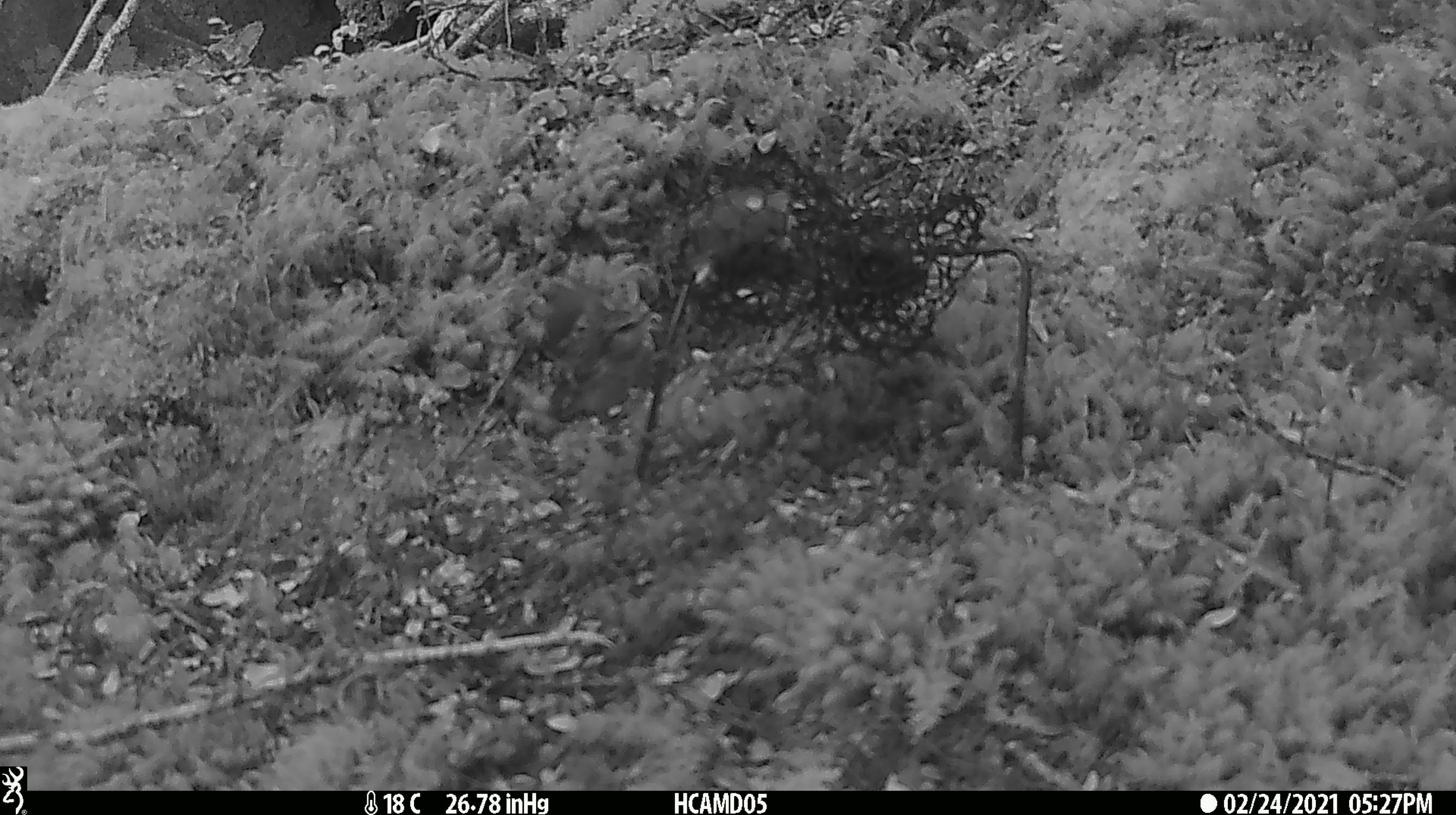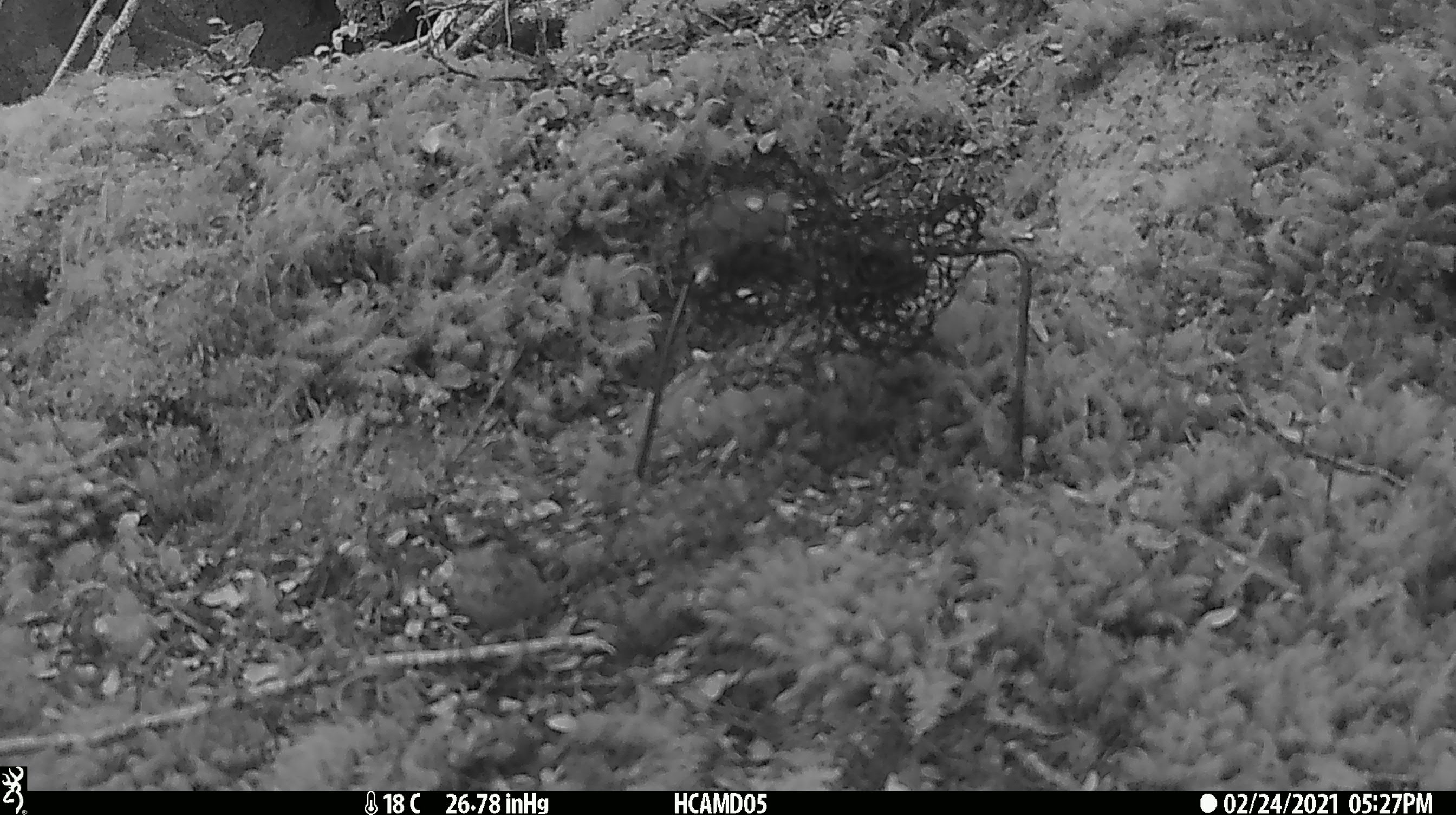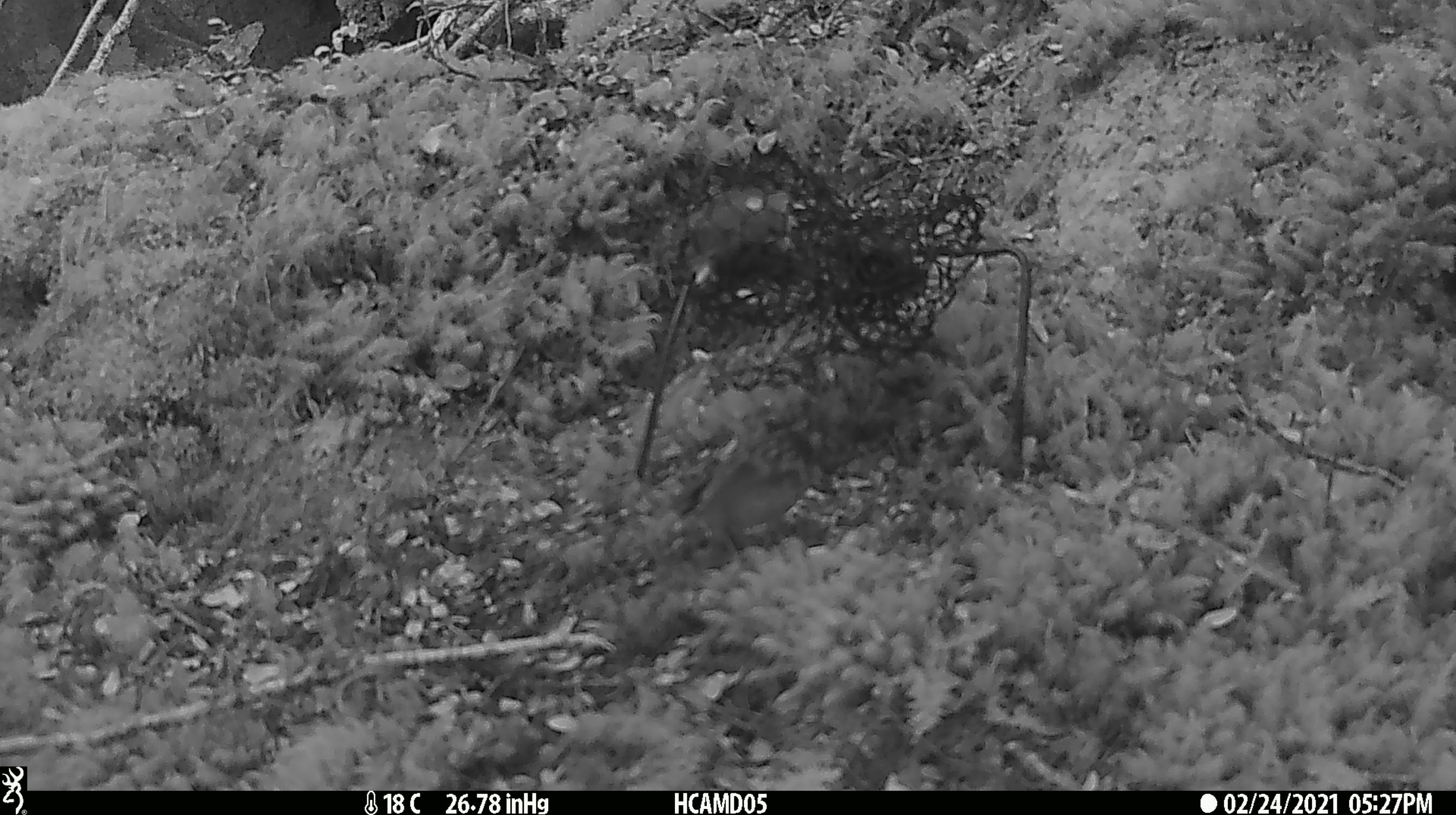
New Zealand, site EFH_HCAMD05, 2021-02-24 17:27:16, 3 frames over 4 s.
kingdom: Animalia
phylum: Chordata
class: Aves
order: Passeriformes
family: Acanthisittidae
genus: Acanthisitta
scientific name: Acanthisitta chloris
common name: rifleman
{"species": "rifleman (Acanthisitta chloris)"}